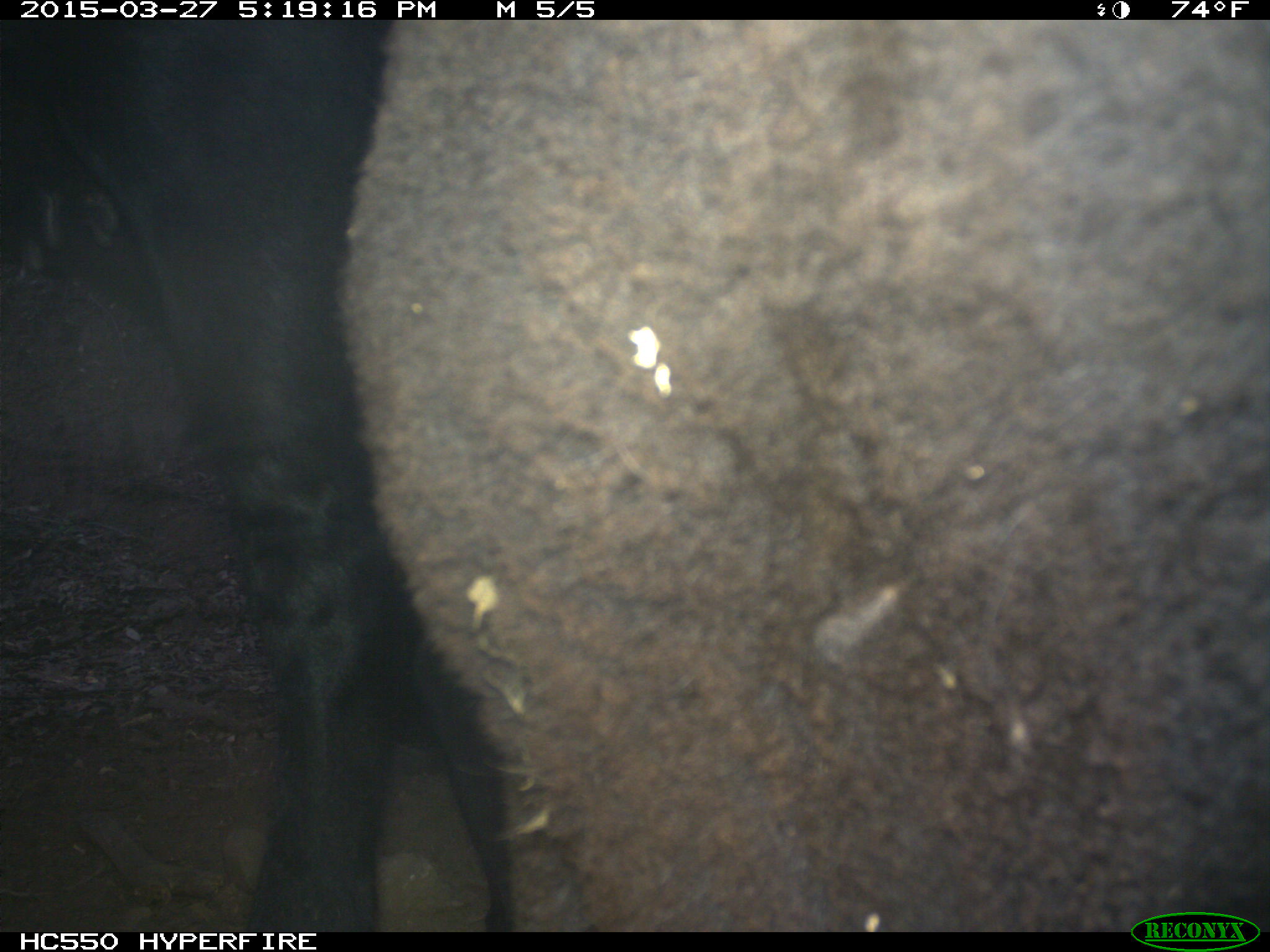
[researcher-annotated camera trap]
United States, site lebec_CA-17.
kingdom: Animalia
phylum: Chordata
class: Mammalia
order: Artiodactyla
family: Bovidae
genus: Bos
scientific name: Bos taurus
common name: domestic cow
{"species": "Bos taurus (domestic cow)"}